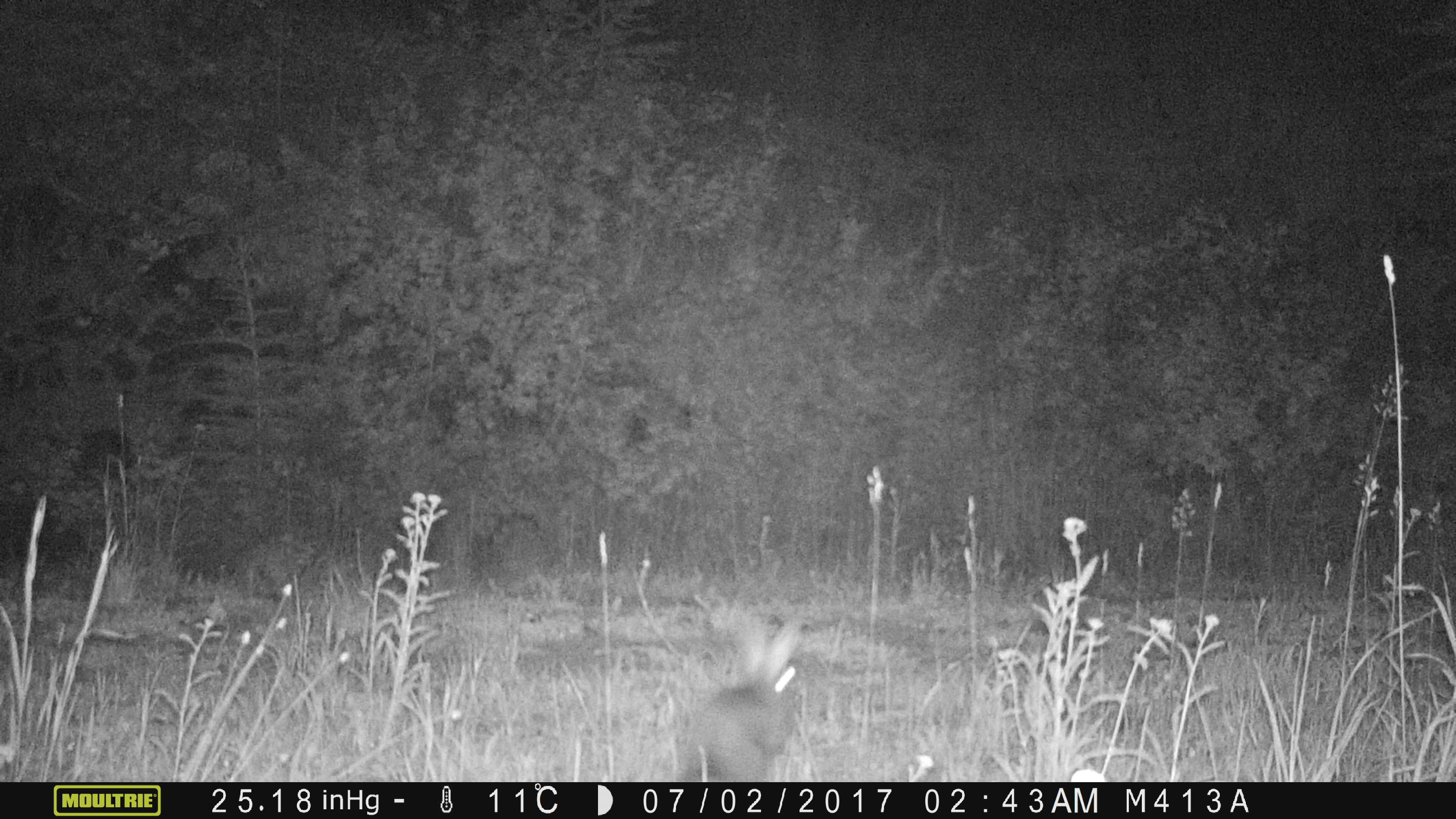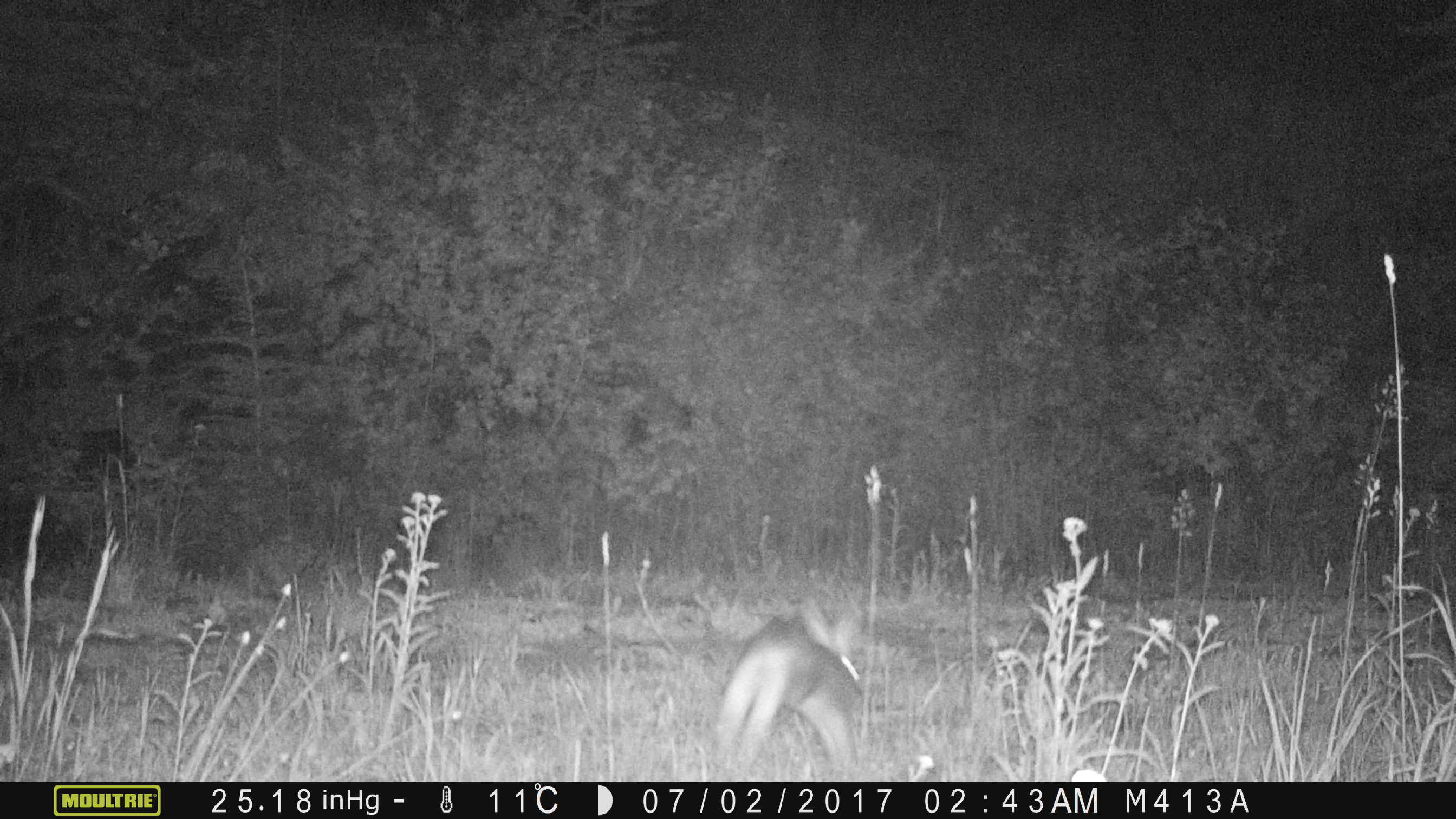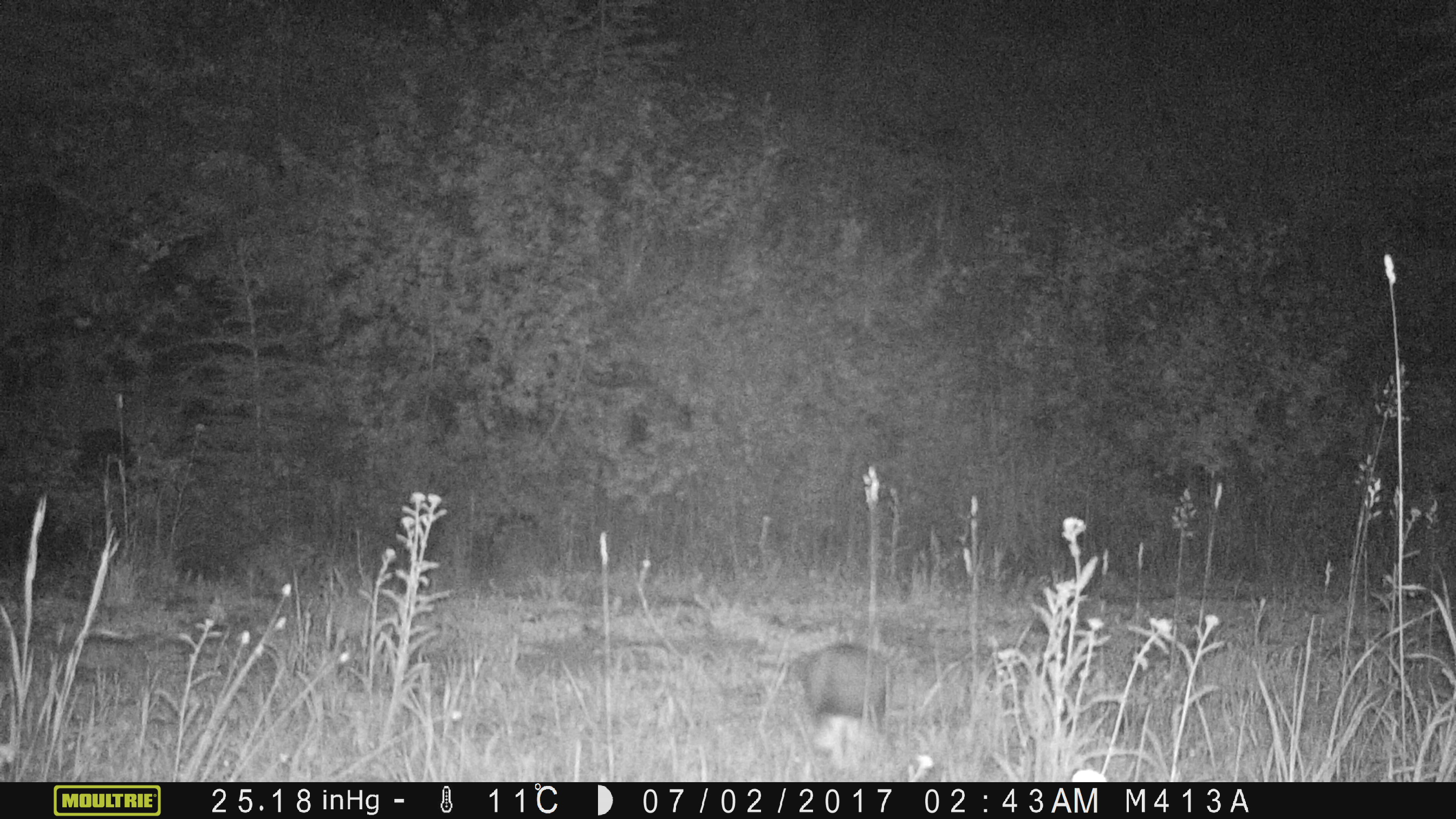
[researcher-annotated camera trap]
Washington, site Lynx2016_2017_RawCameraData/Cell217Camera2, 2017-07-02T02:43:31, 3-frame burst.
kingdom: Animalia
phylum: Chordata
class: Mammalia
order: Lagomorpha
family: Leporidae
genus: Lepus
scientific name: Lepus americanus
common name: snowshoe hare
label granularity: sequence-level